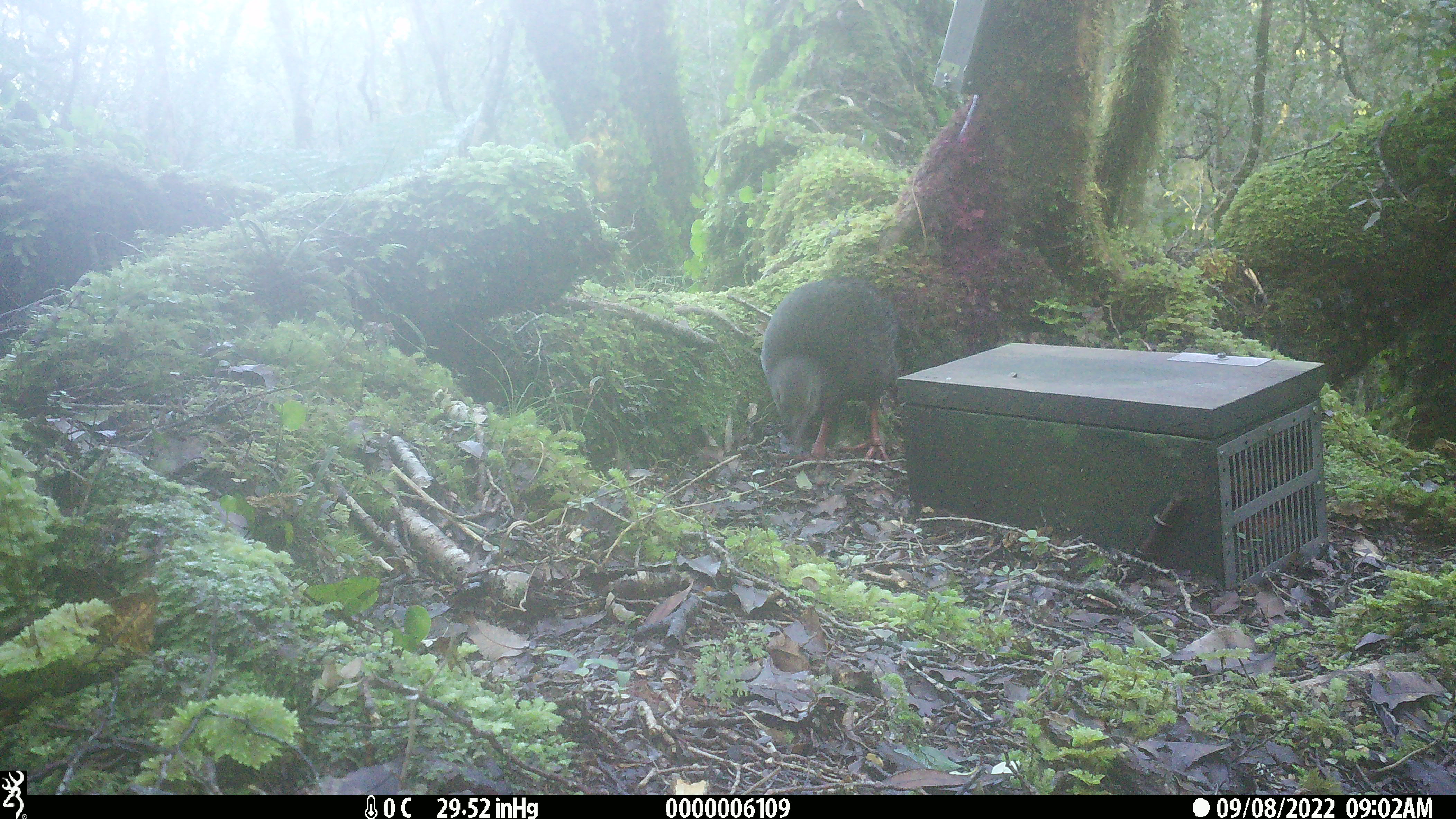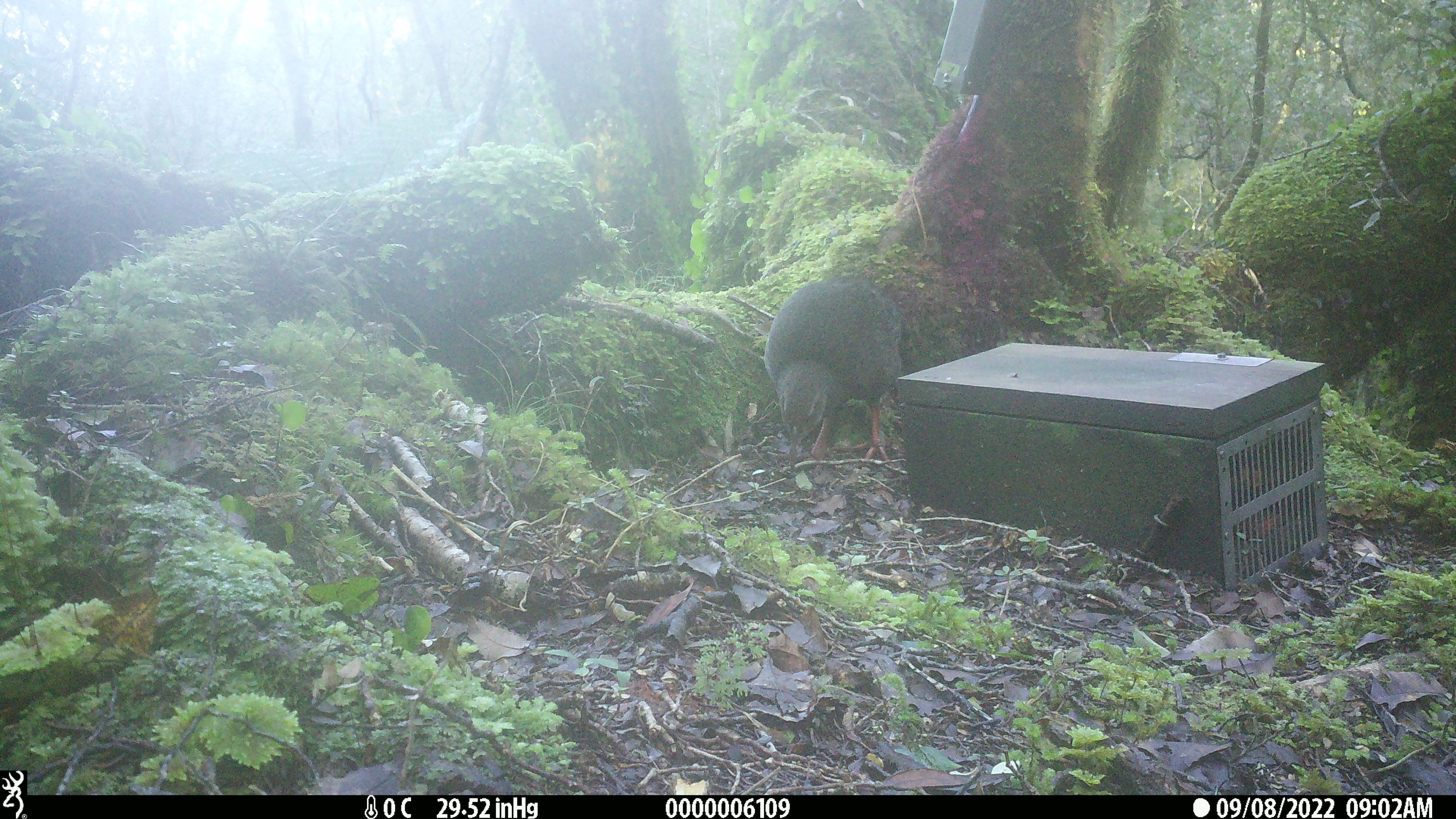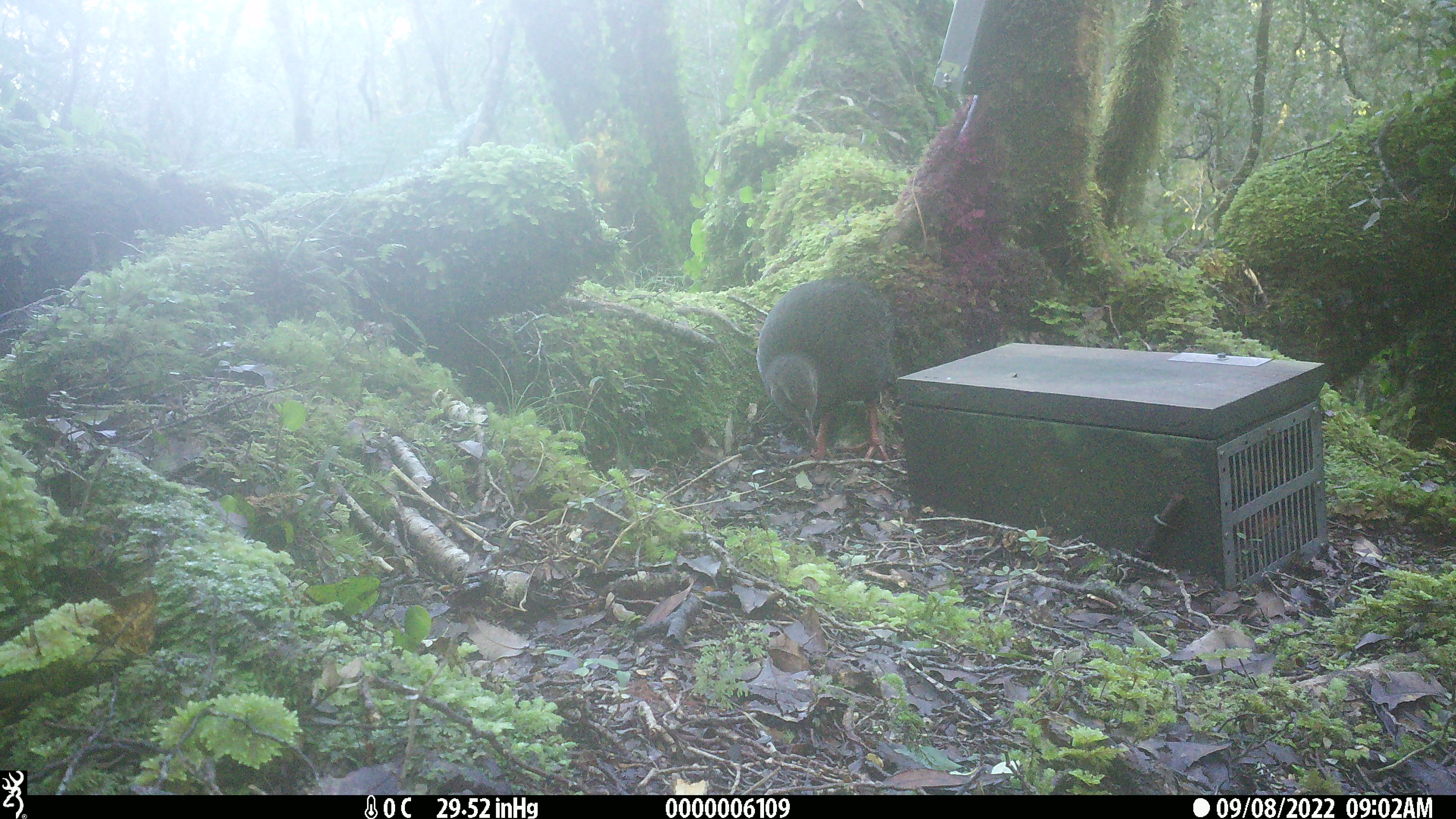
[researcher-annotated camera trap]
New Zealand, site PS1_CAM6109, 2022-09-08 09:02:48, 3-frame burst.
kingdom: Animalia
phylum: Chordata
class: Aves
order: Gruiformes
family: Rallidae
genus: Gallirallus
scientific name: Gallirallus australis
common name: weka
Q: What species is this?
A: Weka (Gallirallus australis).